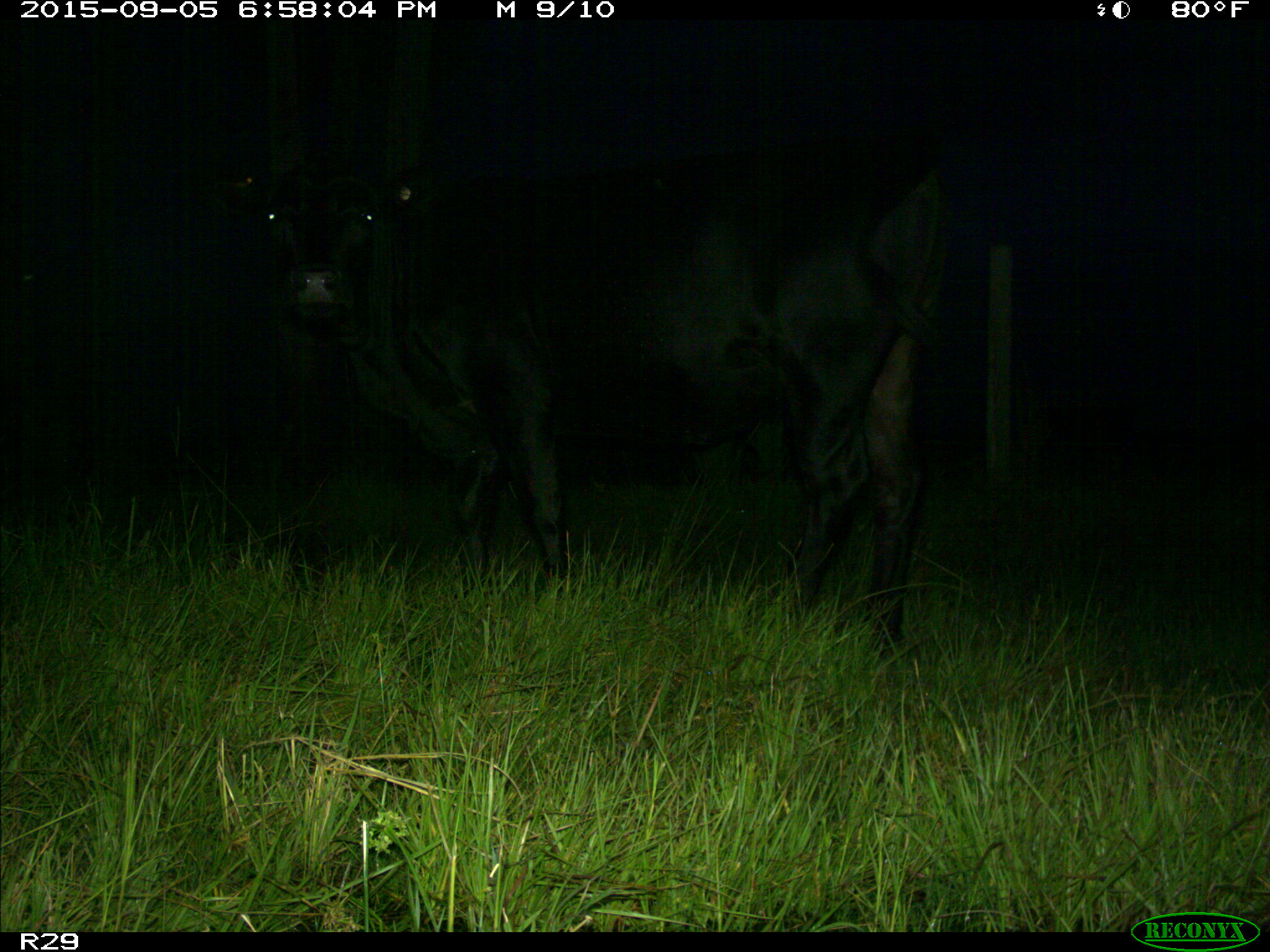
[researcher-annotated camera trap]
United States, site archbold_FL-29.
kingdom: Animalia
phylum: Chordata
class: Mammalia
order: Artiodactyla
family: Bovidae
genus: Bos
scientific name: Bos taurus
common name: domestic cow